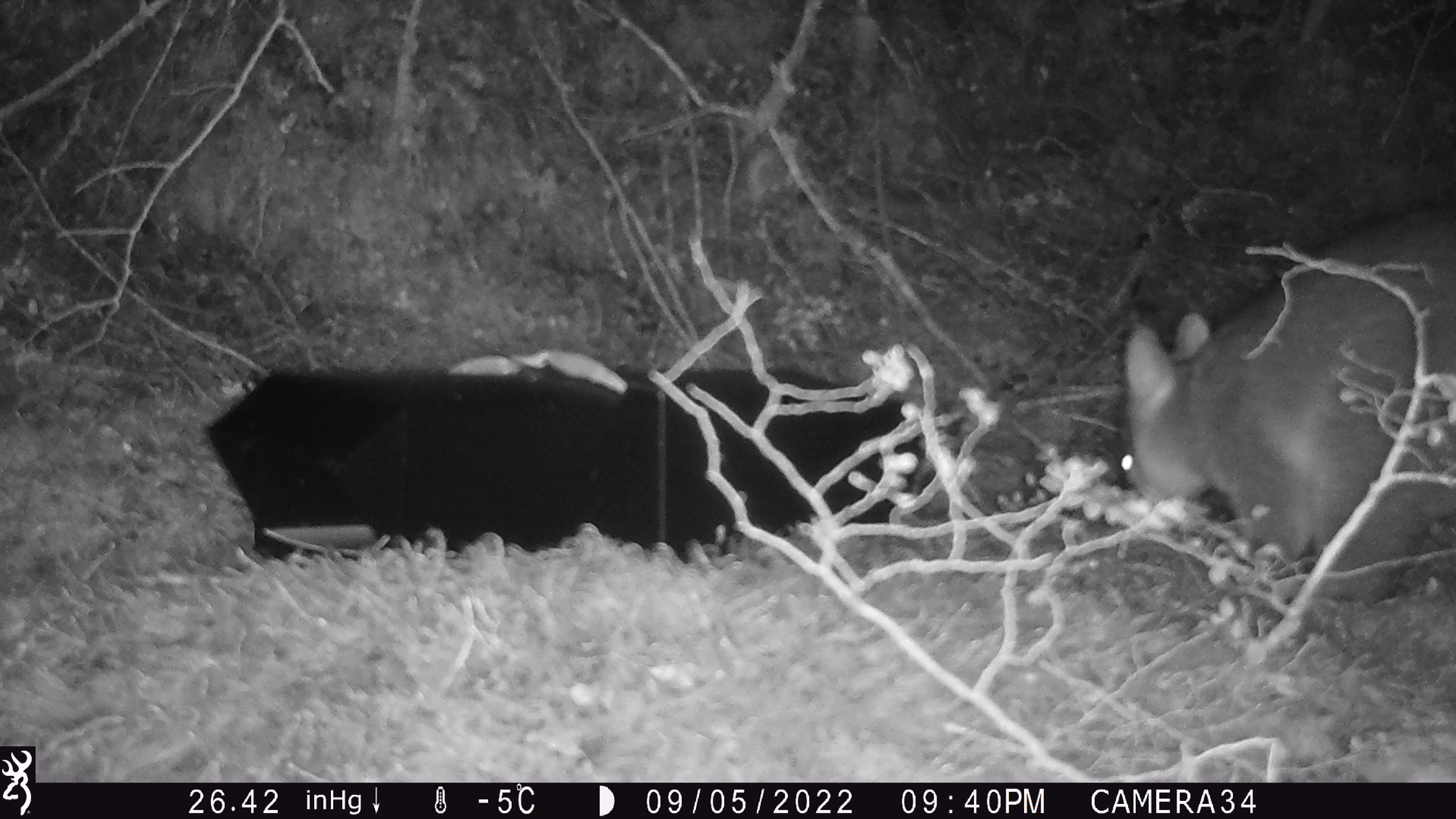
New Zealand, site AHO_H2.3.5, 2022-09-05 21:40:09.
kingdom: Animalia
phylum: Chordata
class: Mammalia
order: Diprotodontia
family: Phalangeridae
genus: Trichosurus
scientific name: Trichosurus vulpecula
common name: common brushtail possum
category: possum